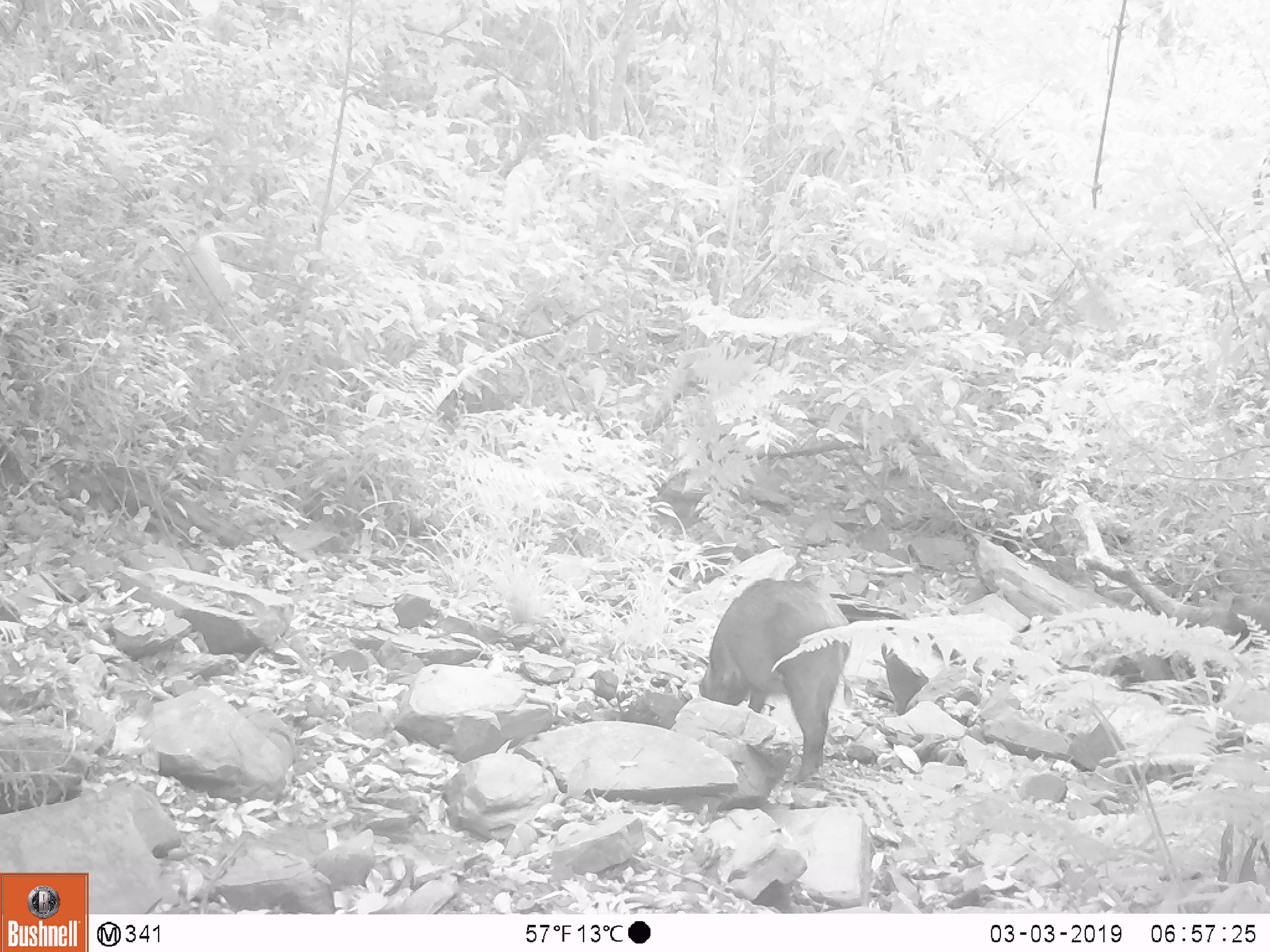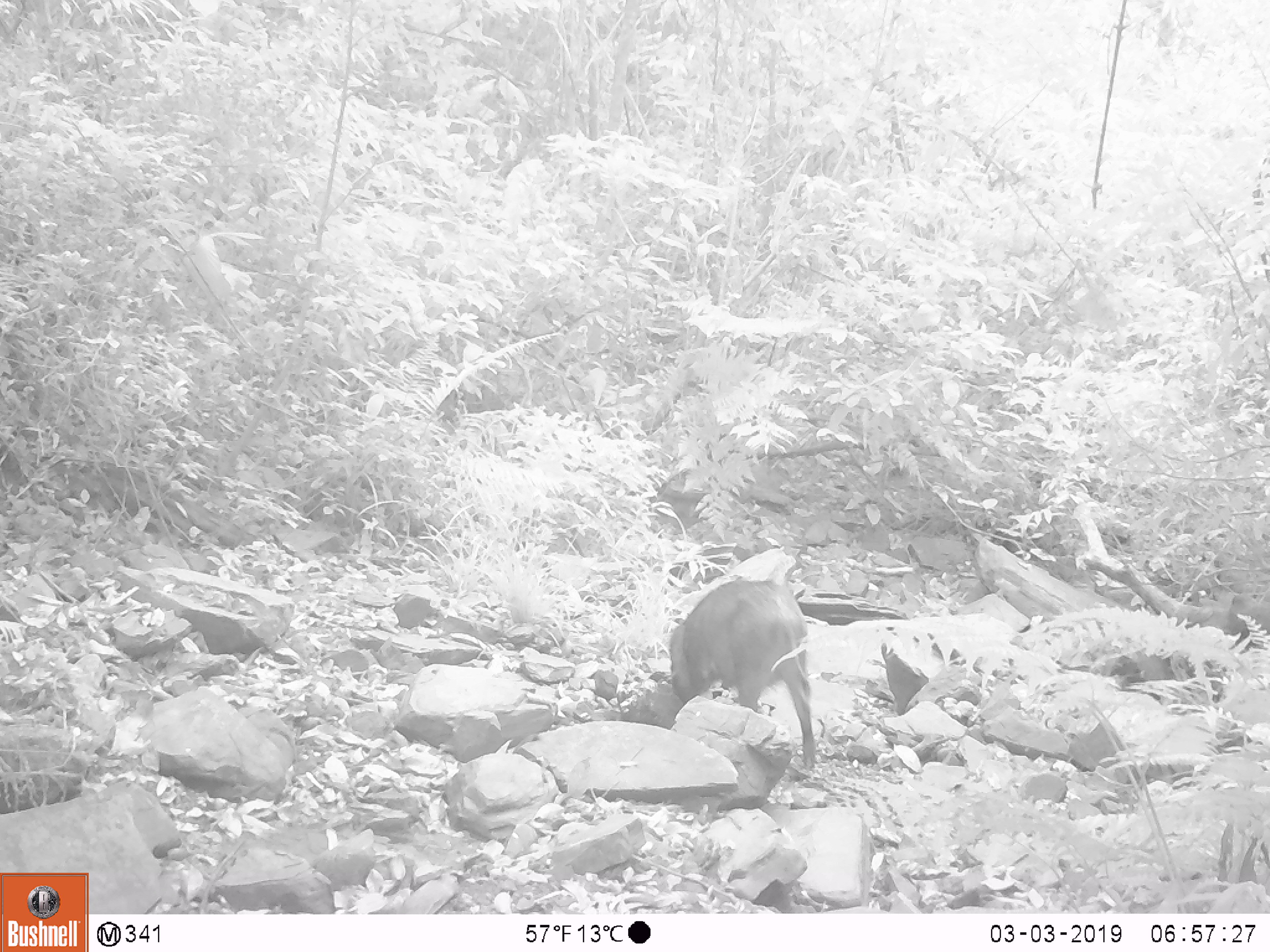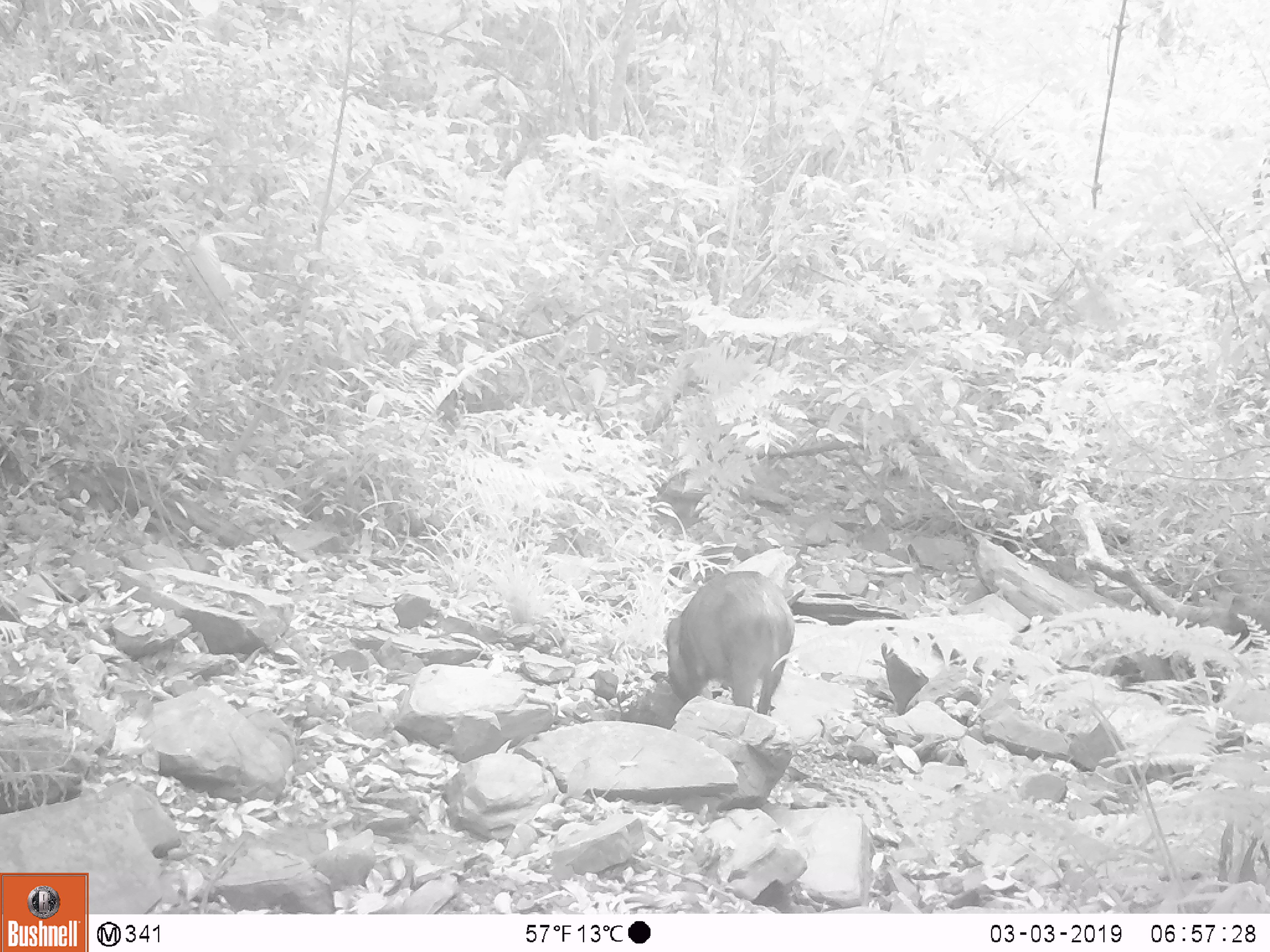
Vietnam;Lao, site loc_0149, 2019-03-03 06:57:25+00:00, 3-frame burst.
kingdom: Animalia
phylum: Chordata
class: Mammalia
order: Artiodactyla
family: Suidae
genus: Sus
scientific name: Sus scrofa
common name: eurasian wild pig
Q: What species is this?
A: Eurasian wild pig (Sus scrofa).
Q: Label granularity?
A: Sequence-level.